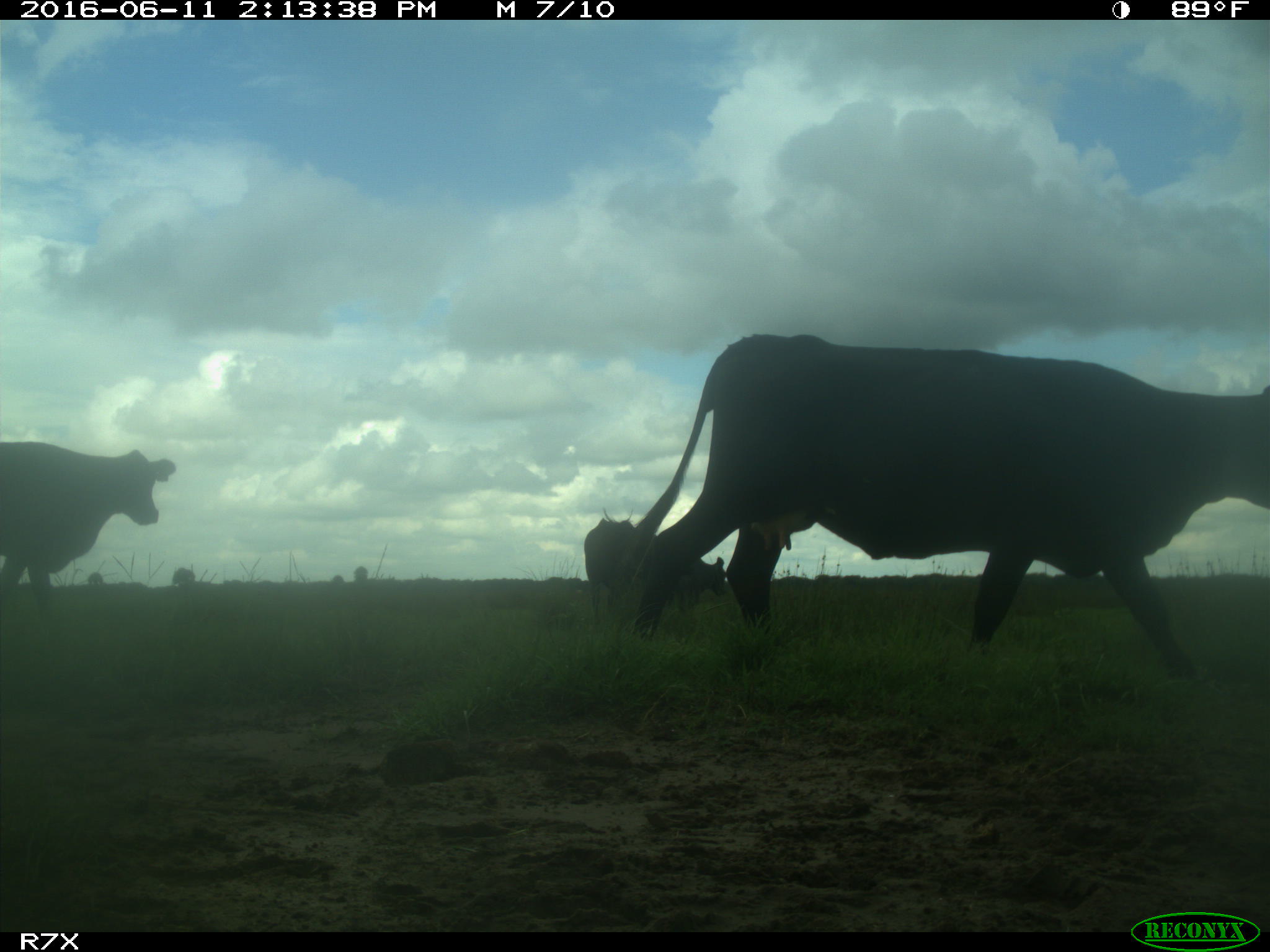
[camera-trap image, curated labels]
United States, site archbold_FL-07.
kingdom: Animalia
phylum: Chordata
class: Mammalia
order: Artiodactyla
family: Bovidae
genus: Bos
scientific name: Bos taurus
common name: domestic cow